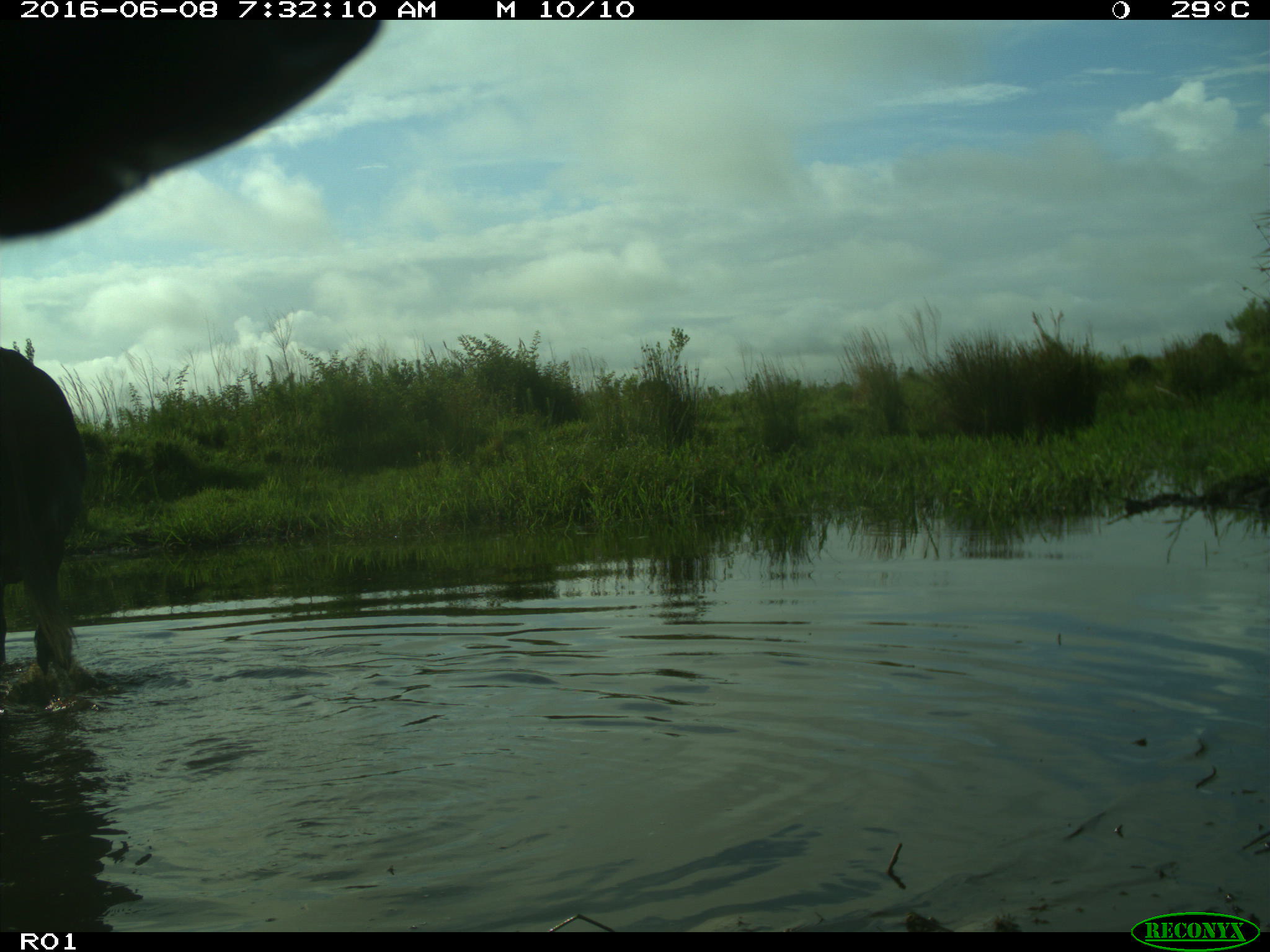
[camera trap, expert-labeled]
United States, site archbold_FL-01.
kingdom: Animalia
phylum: Chordata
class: Mammalia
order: Artiodactyla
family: Bovidae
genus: Bos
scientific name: Bos taurus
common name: domestic cow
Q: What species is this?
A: Bos taurus (domestic cow).